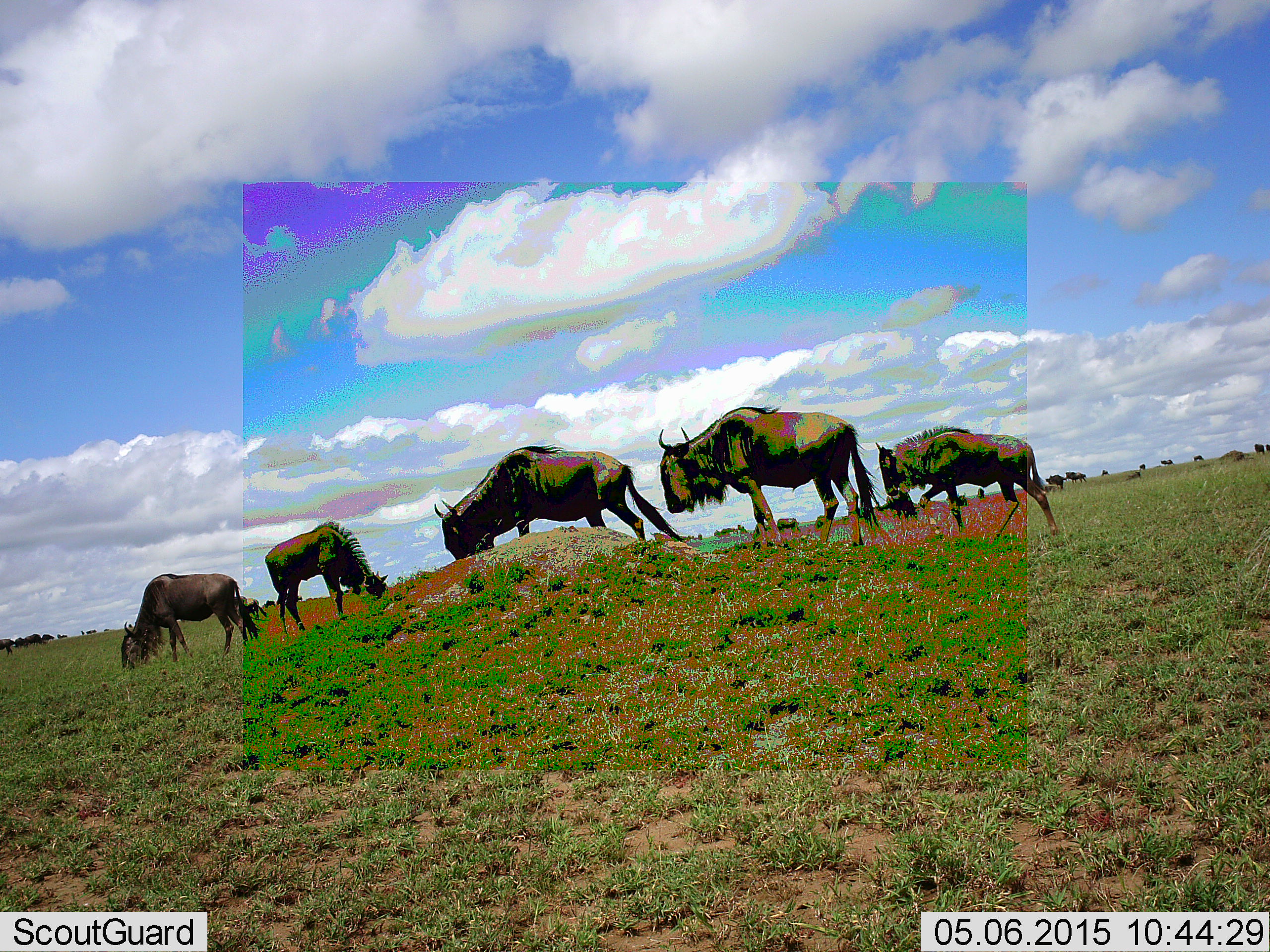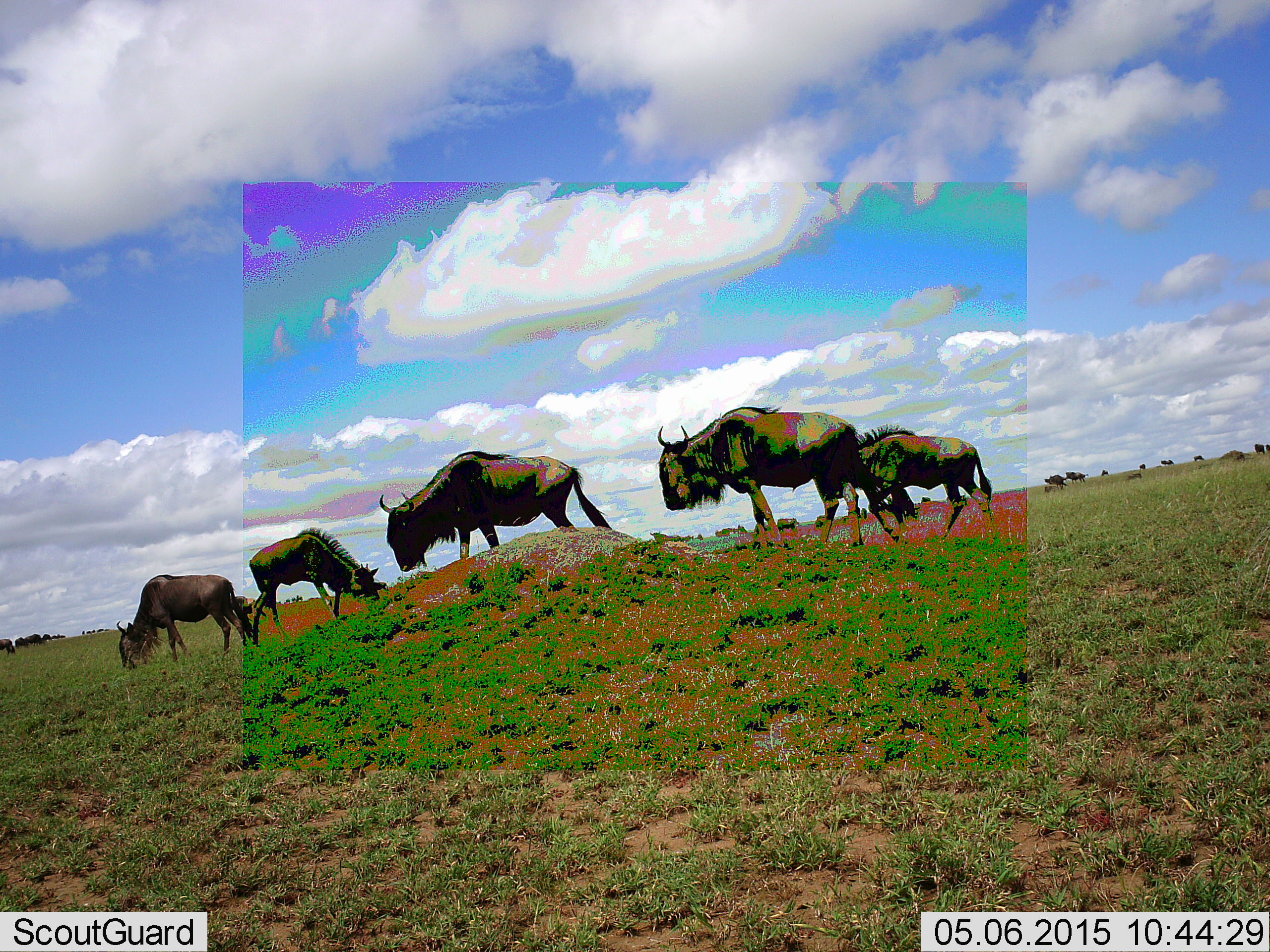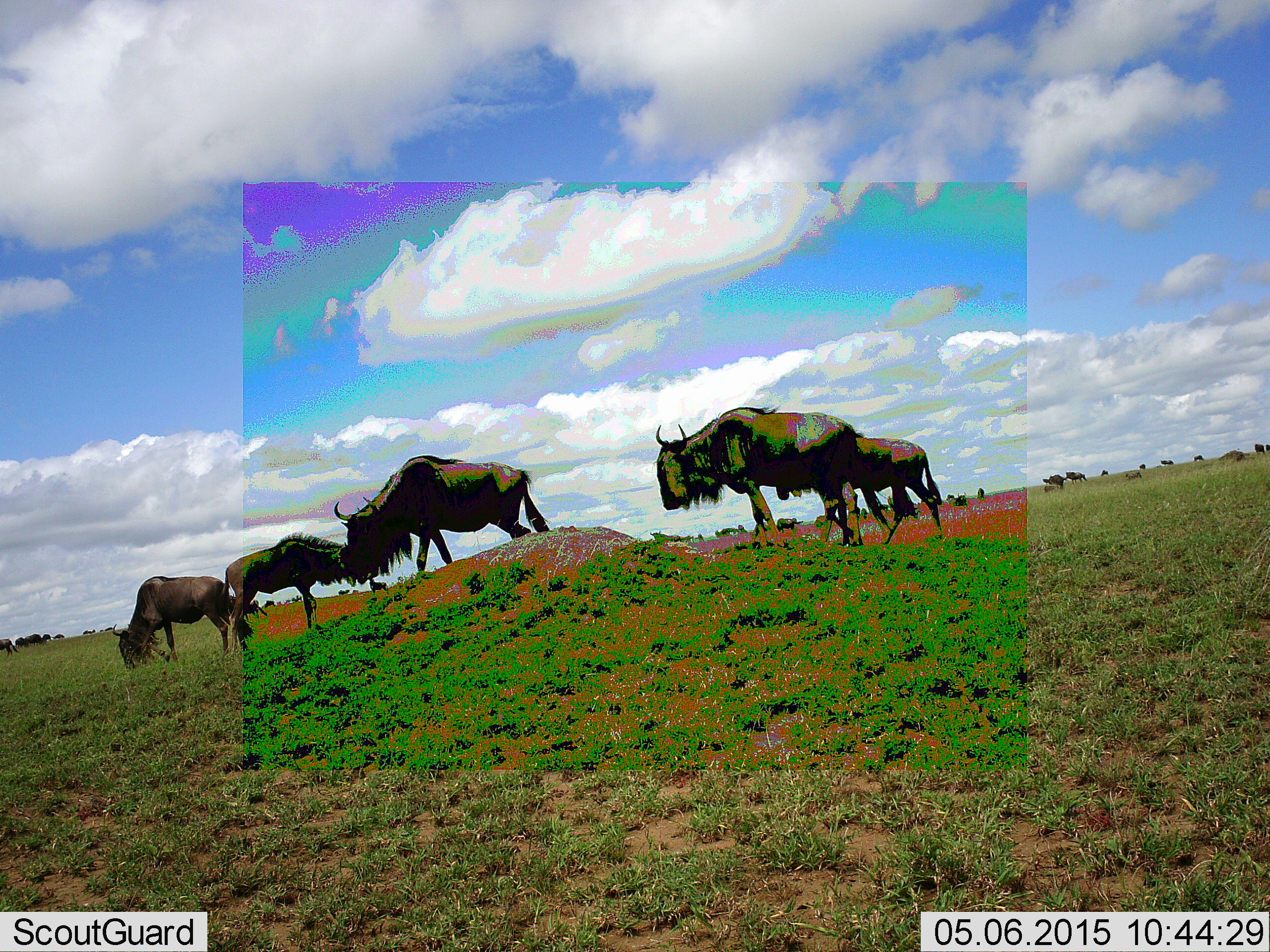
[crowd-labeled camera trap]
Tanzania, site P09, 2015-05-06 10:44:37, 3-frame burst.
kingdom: Animalia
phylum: Chordata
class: Mammalia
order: Artiodactyla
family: Bovidae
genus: Connochaetes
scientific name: Connochaetes taurinus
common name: blue wildebeest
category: wildebeest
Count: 5.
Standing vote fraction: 50%.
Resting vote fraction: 0%.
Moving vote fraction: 60%.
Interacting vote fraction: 0%.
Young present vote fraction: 0%.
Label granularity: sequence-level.